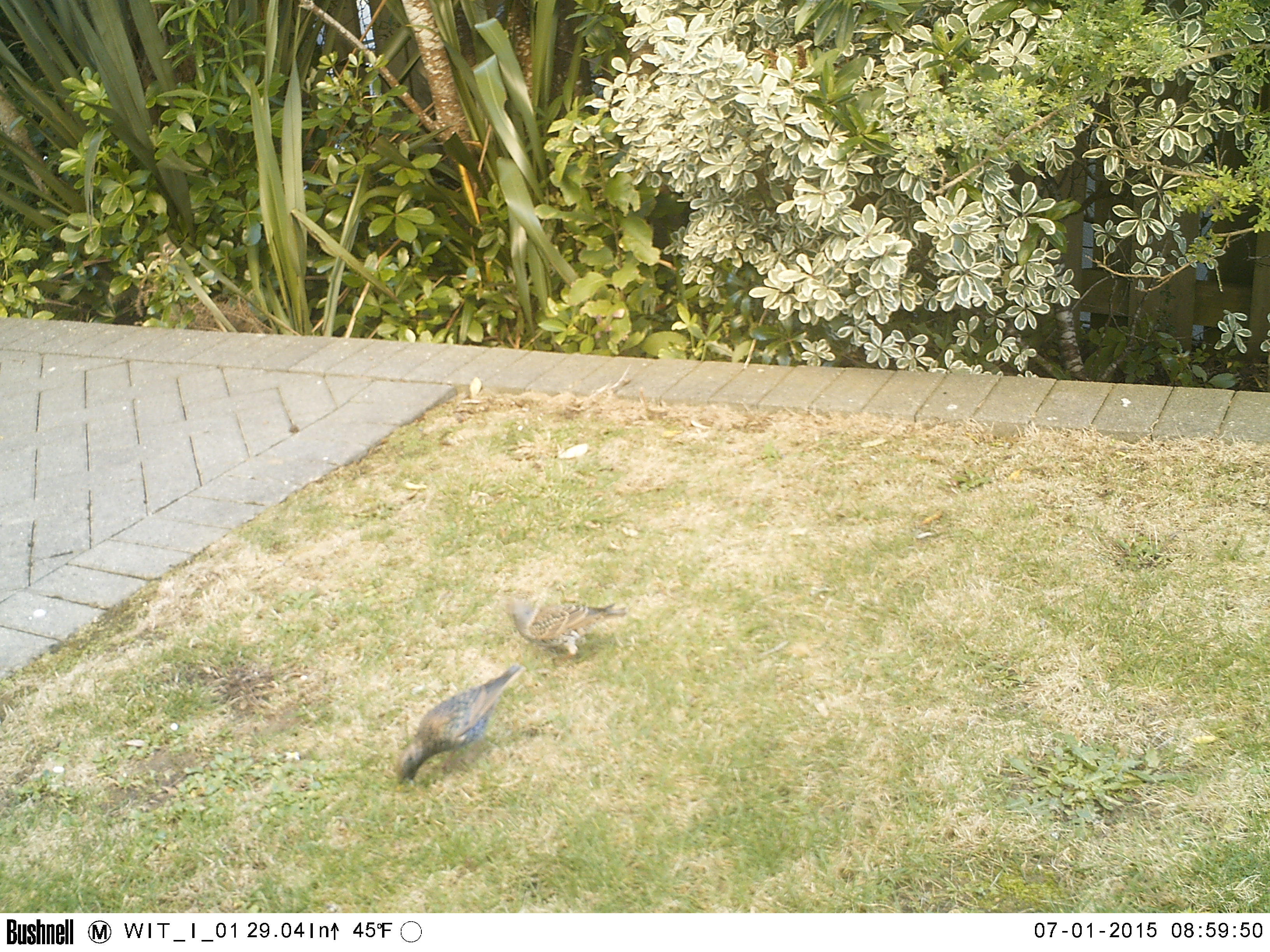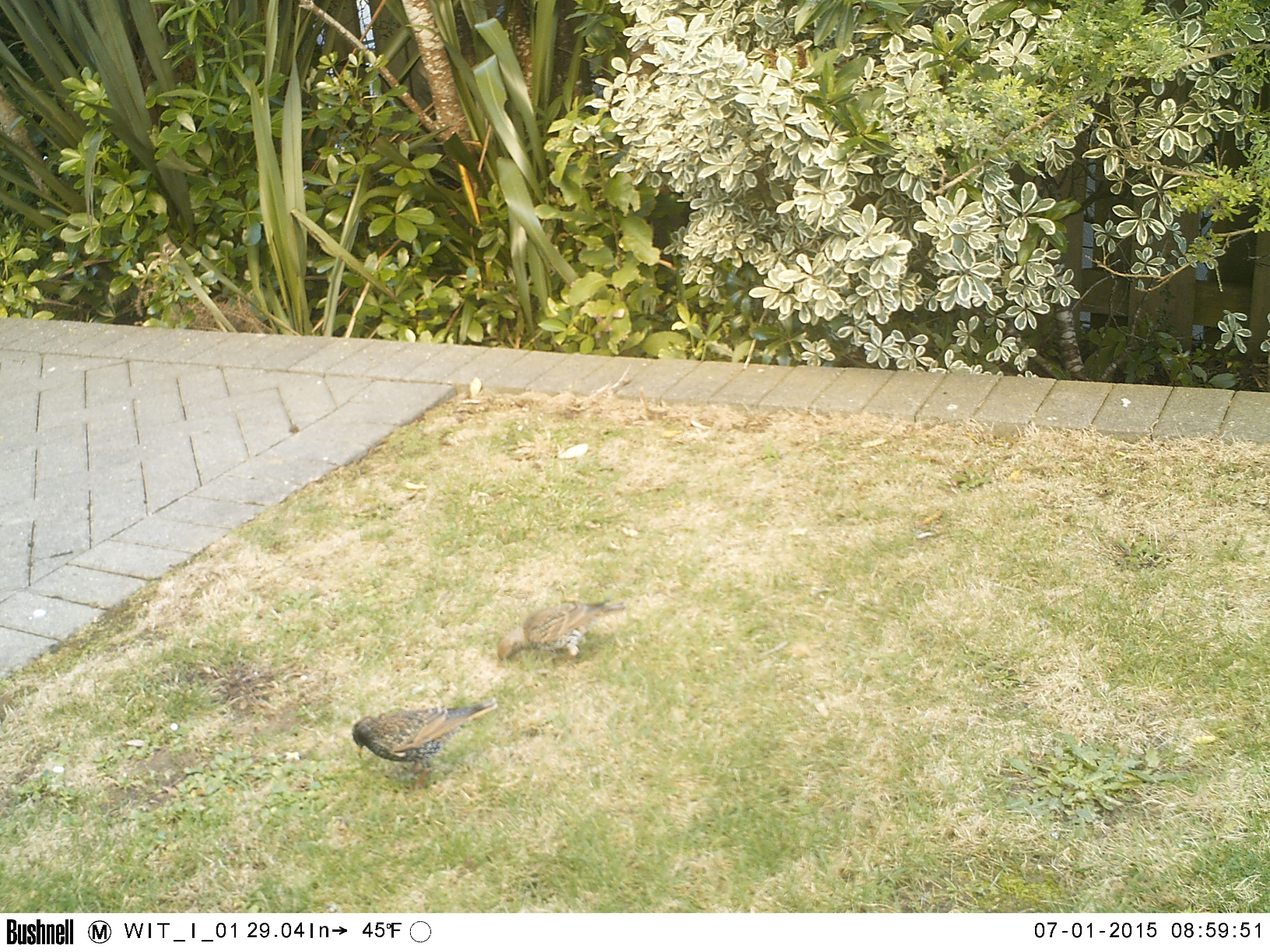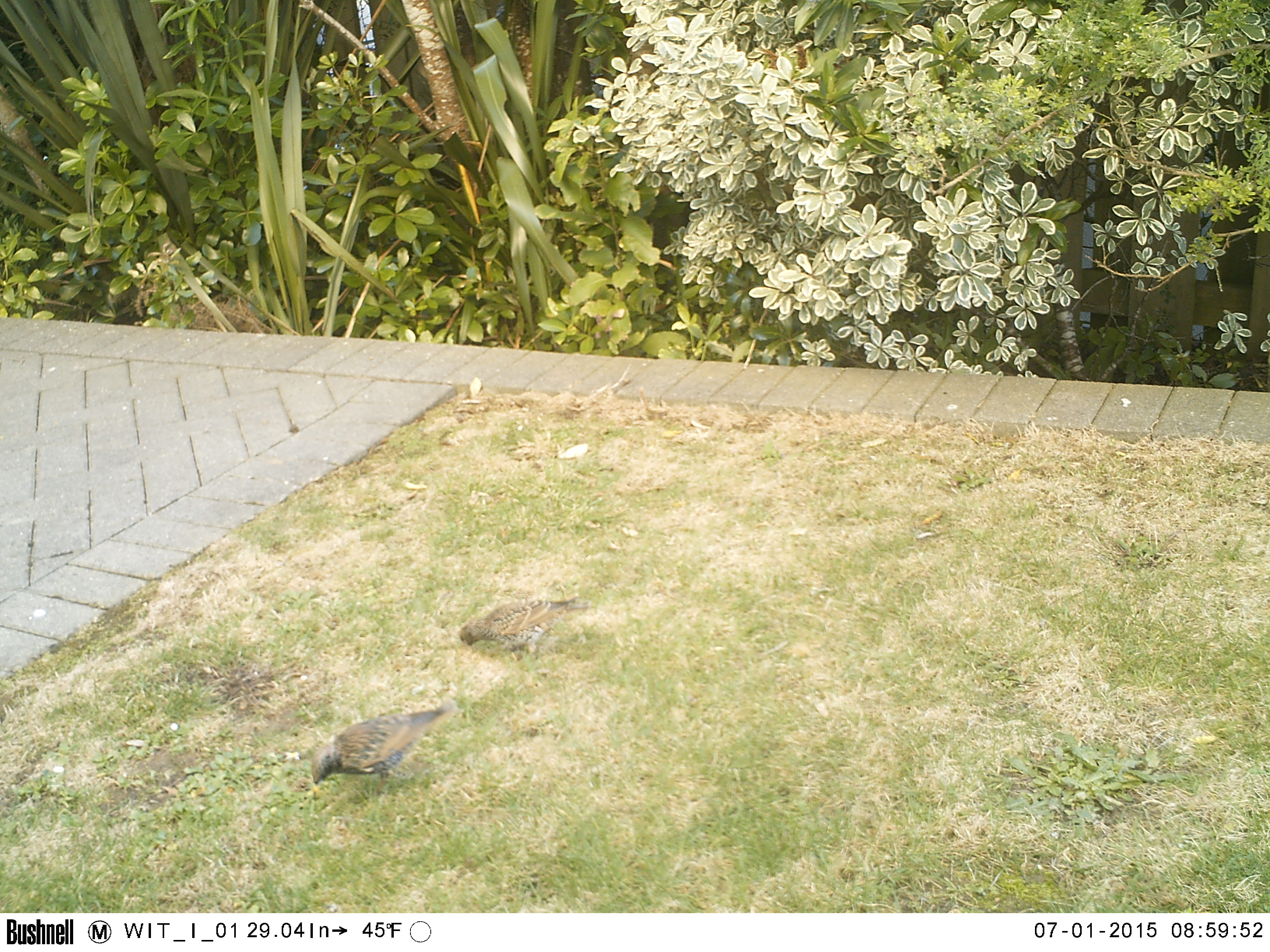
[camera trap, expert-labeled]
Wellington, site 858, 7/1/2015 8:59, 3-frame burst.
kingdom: Animalia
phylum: Chordata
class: Aves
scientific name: Aves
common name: bird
Bird (Aves).